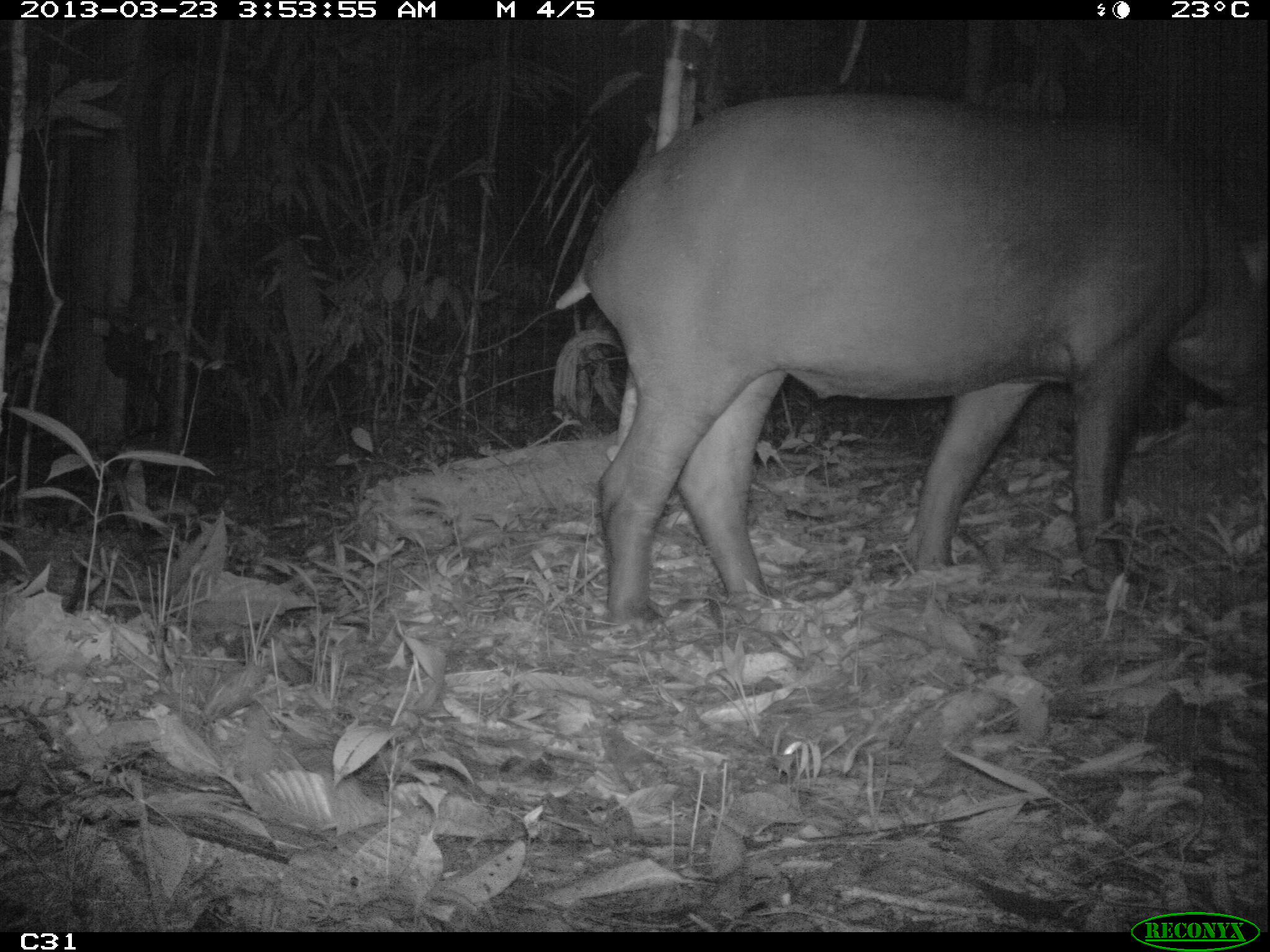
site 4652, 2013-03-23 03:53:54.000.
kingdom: Animalia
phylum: Chordata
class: Mammalia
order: Perissodactyla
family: Tapiridae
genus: Tapirus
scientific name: Tapirus terrestris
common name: south american tapir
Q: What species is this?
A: Tapirus terrestris (south american tapir).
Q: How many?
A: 1.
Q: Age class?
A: Adult.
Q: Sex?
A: Female.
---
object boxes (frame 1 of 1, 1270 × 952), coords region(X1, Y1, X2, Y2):
tapirus terrestris: region(553, 90, 1267, 622)